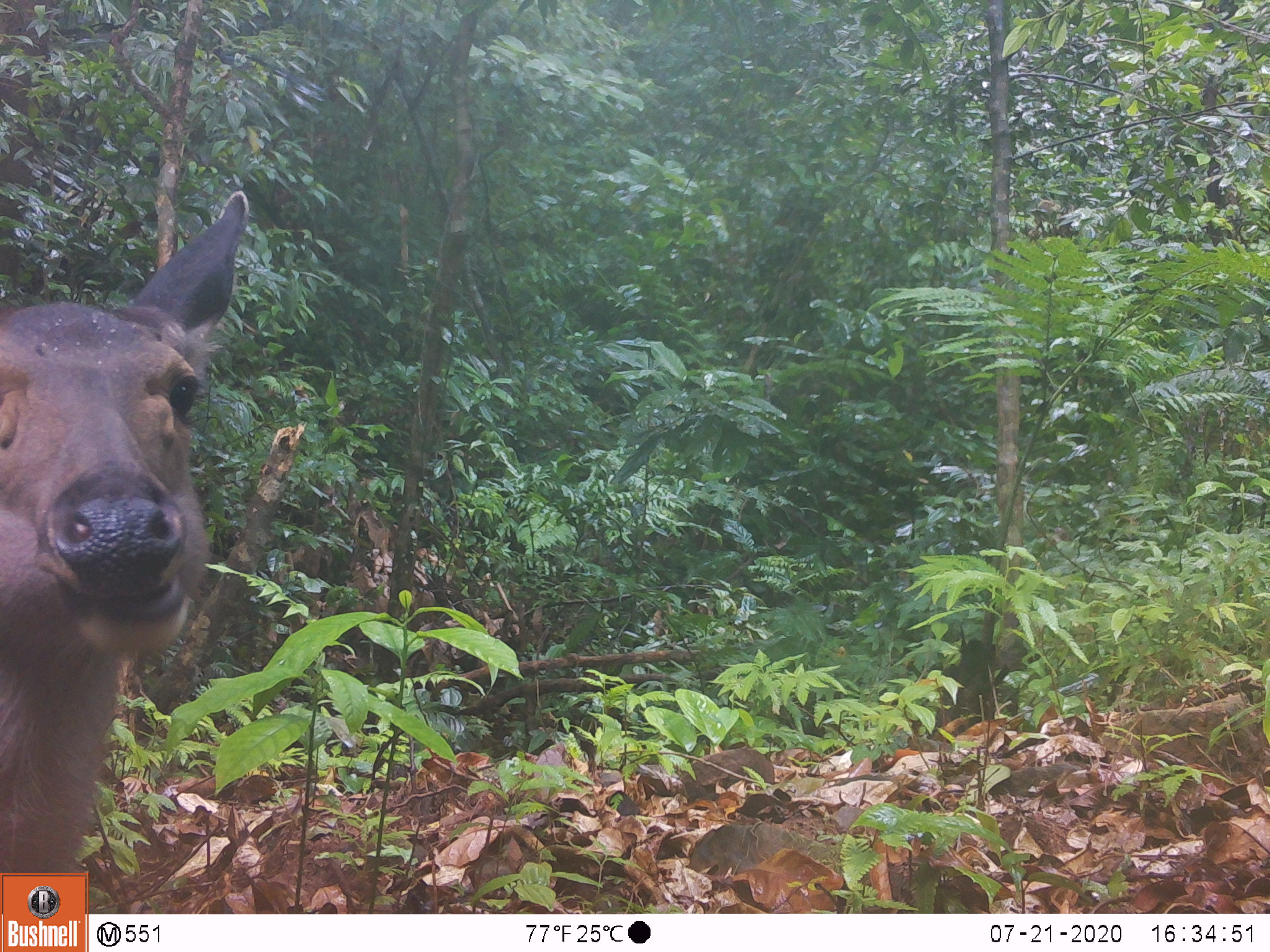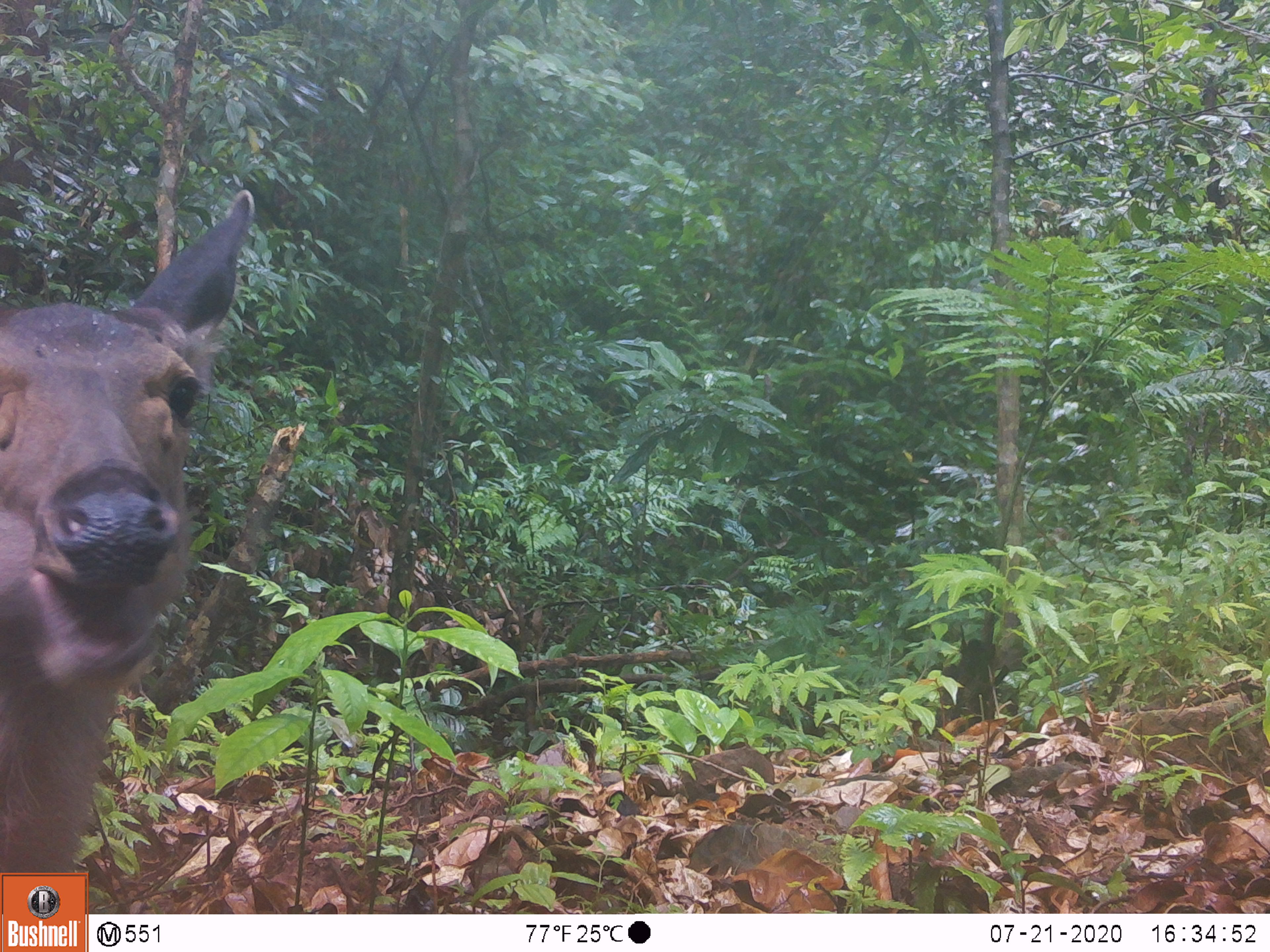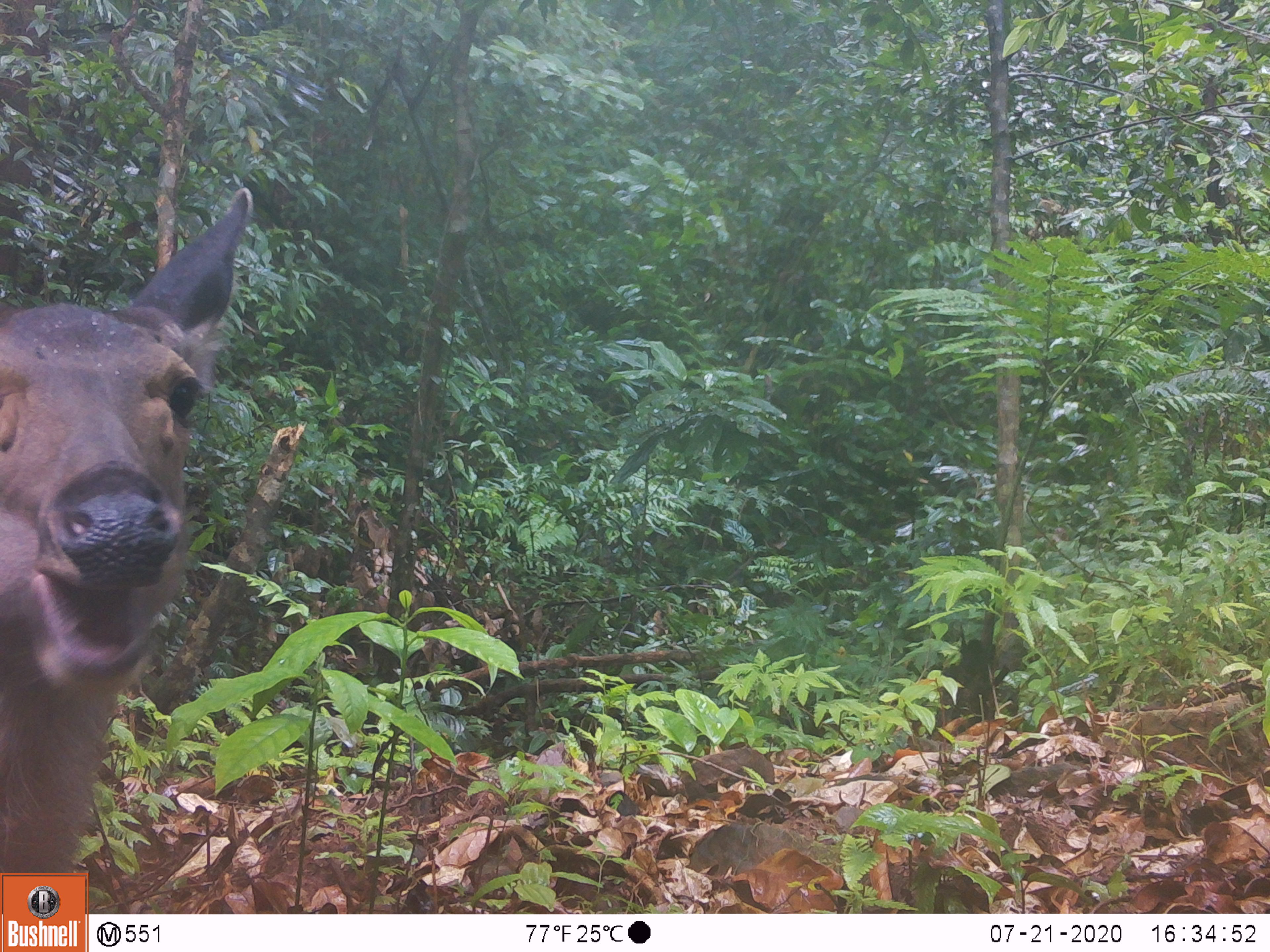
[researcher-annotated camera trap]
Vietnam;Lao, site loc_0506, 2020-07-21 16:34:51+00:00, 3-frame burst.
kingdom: Animalia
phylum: Chordata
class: Mammalia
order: Artiodactyla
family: Cervidae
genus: Rusa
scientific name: Rusa unicolor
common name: sambar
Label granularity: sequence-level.